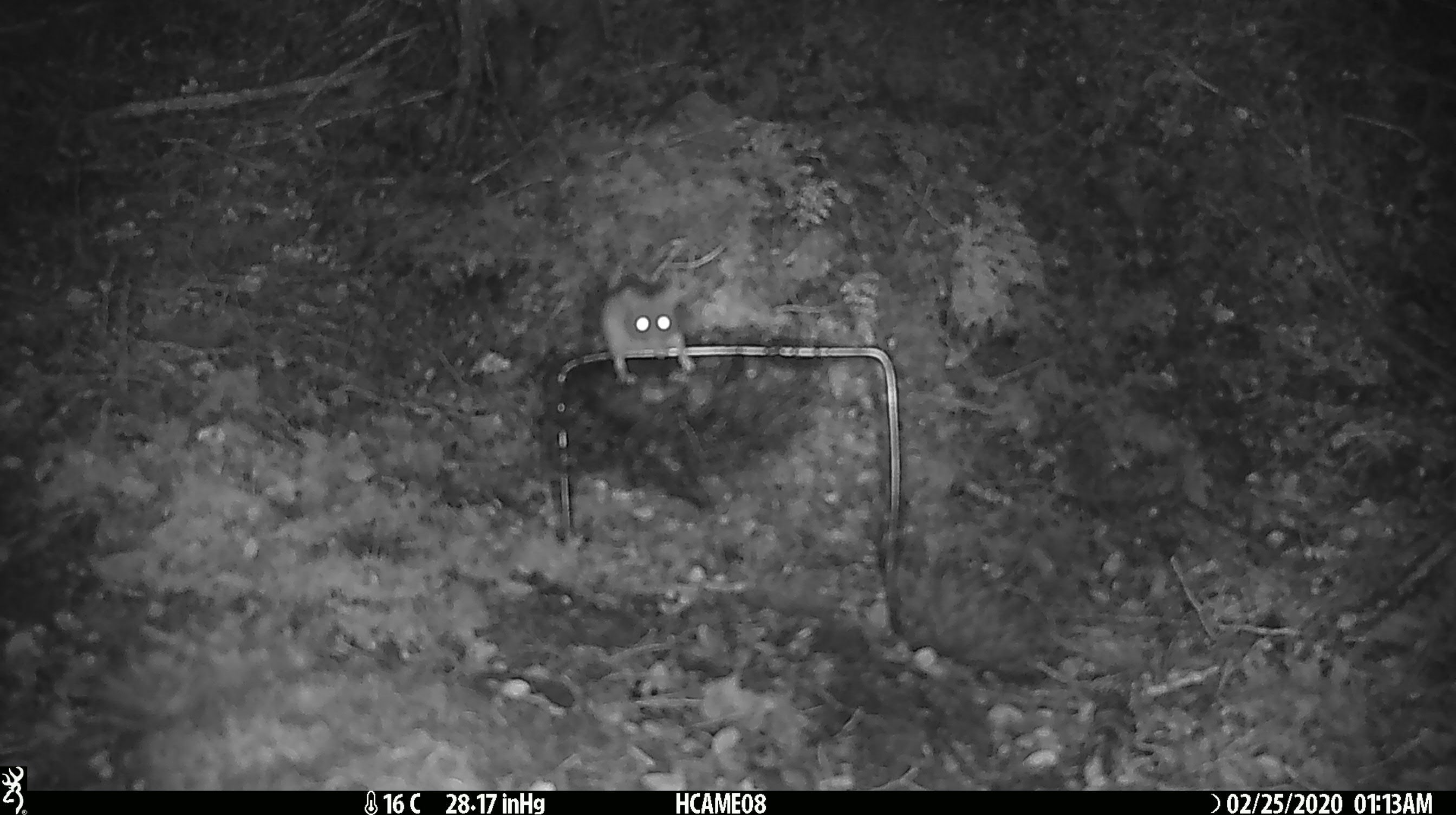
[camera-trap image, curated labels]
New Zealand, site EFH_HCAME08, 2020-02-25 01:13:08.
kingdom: Animalia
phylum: Chordata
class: Mammalia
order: Rodentia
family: Muridae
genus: Mus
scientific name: Mus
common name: mouse